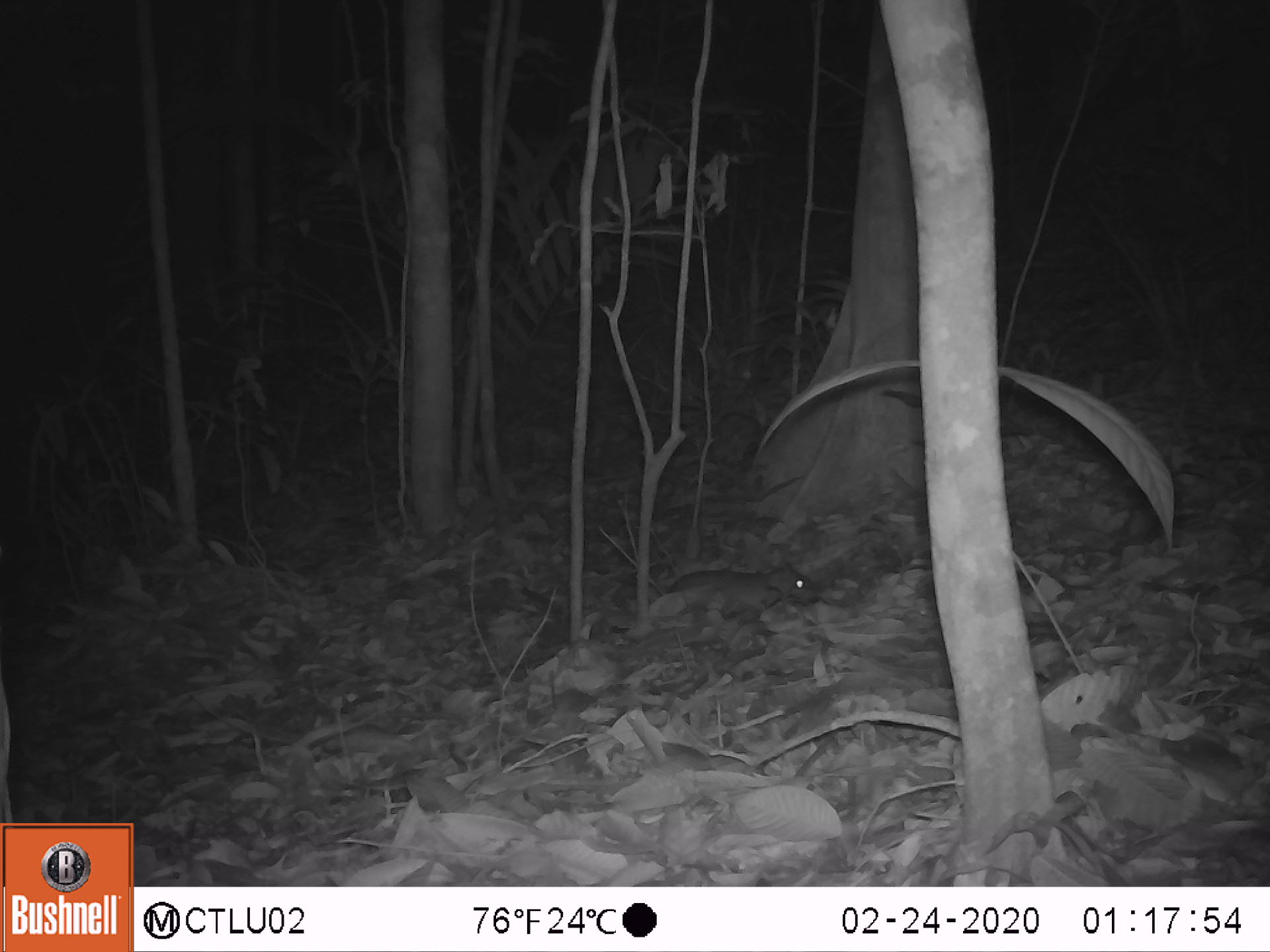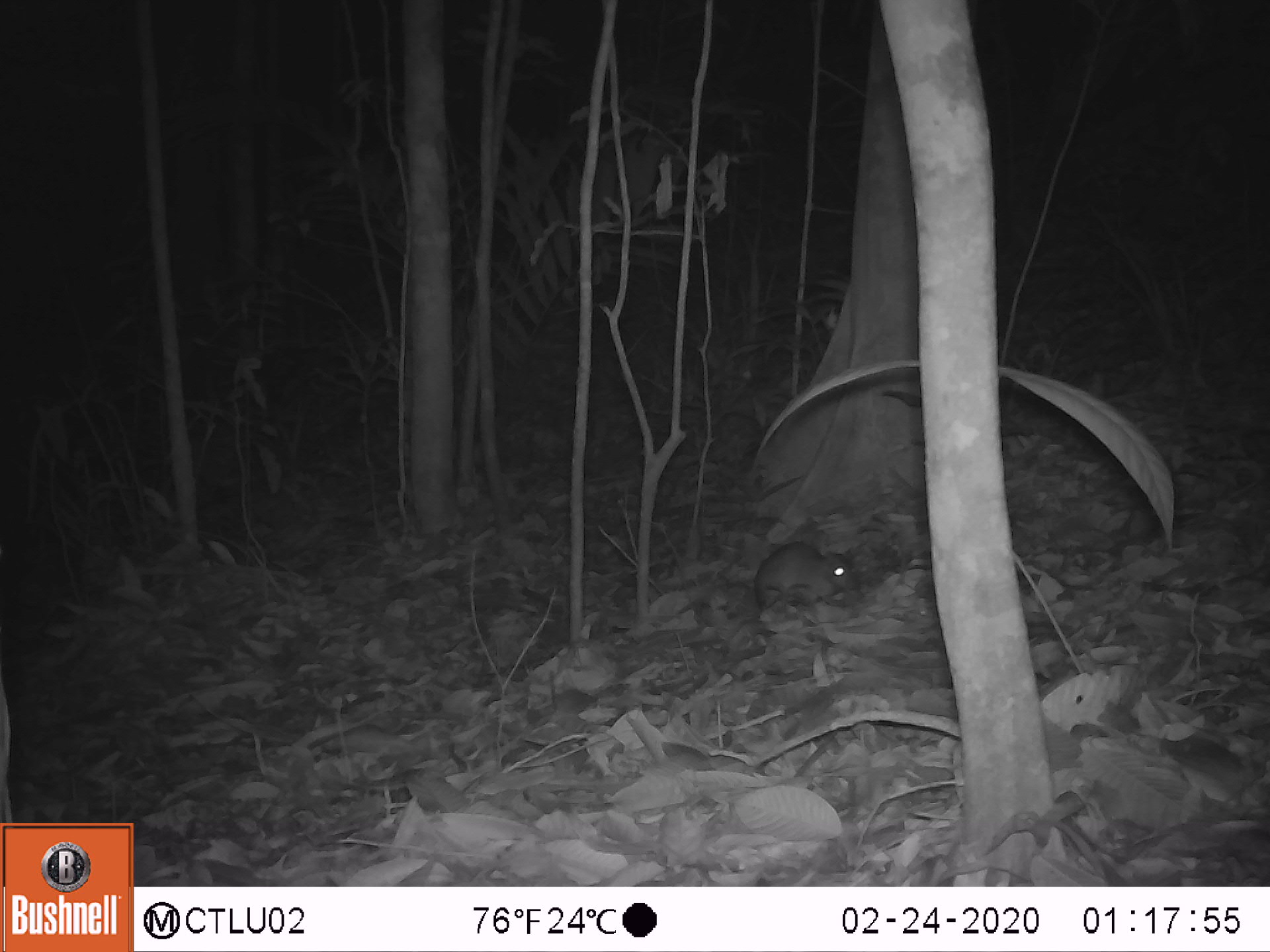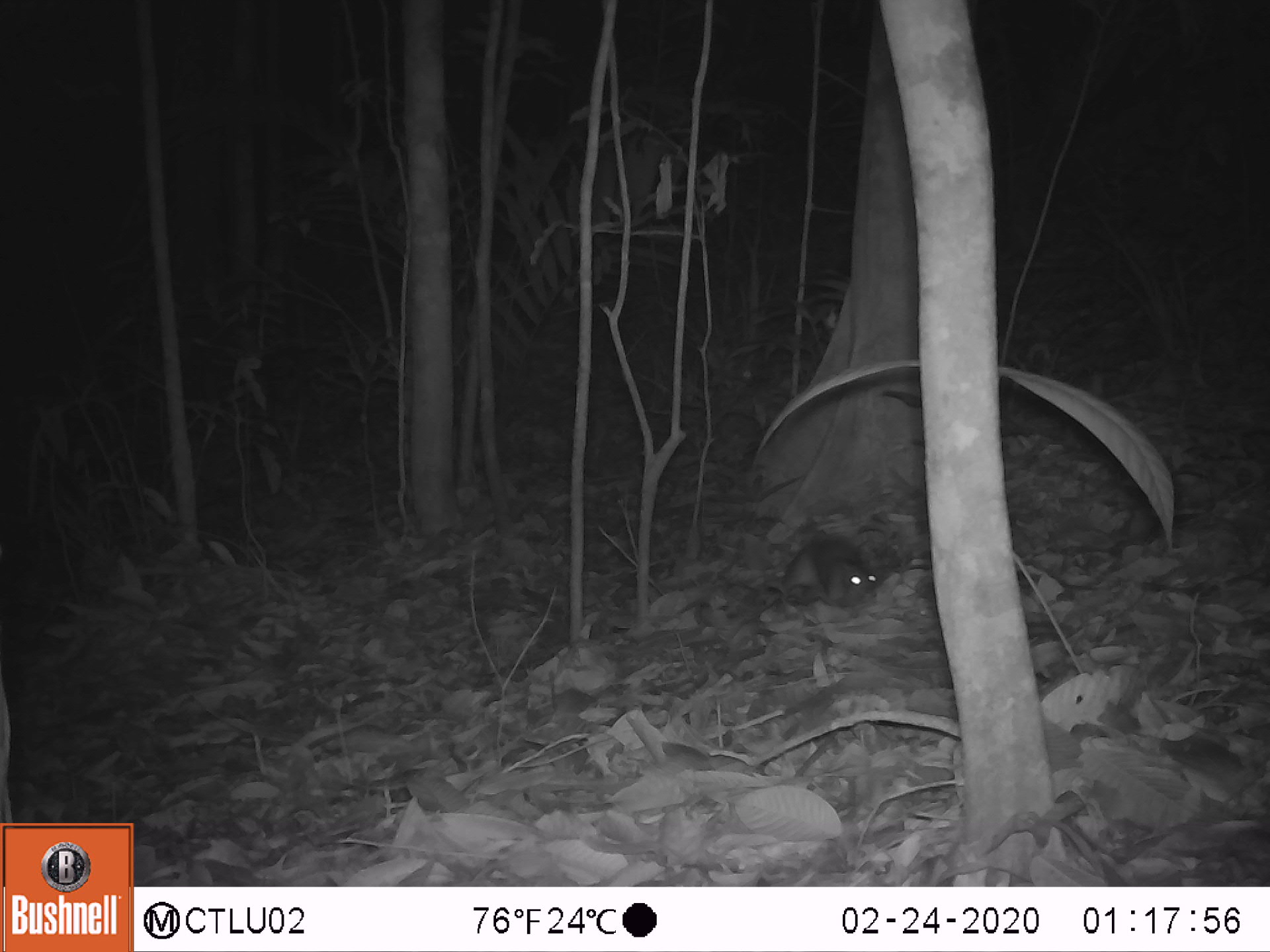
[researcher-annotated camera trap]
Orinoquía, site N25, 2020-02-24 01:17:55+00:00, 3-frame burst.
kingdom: Animalia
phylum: Chordata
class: Mammalia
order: Rodentia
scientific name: Rodentia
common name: rodent